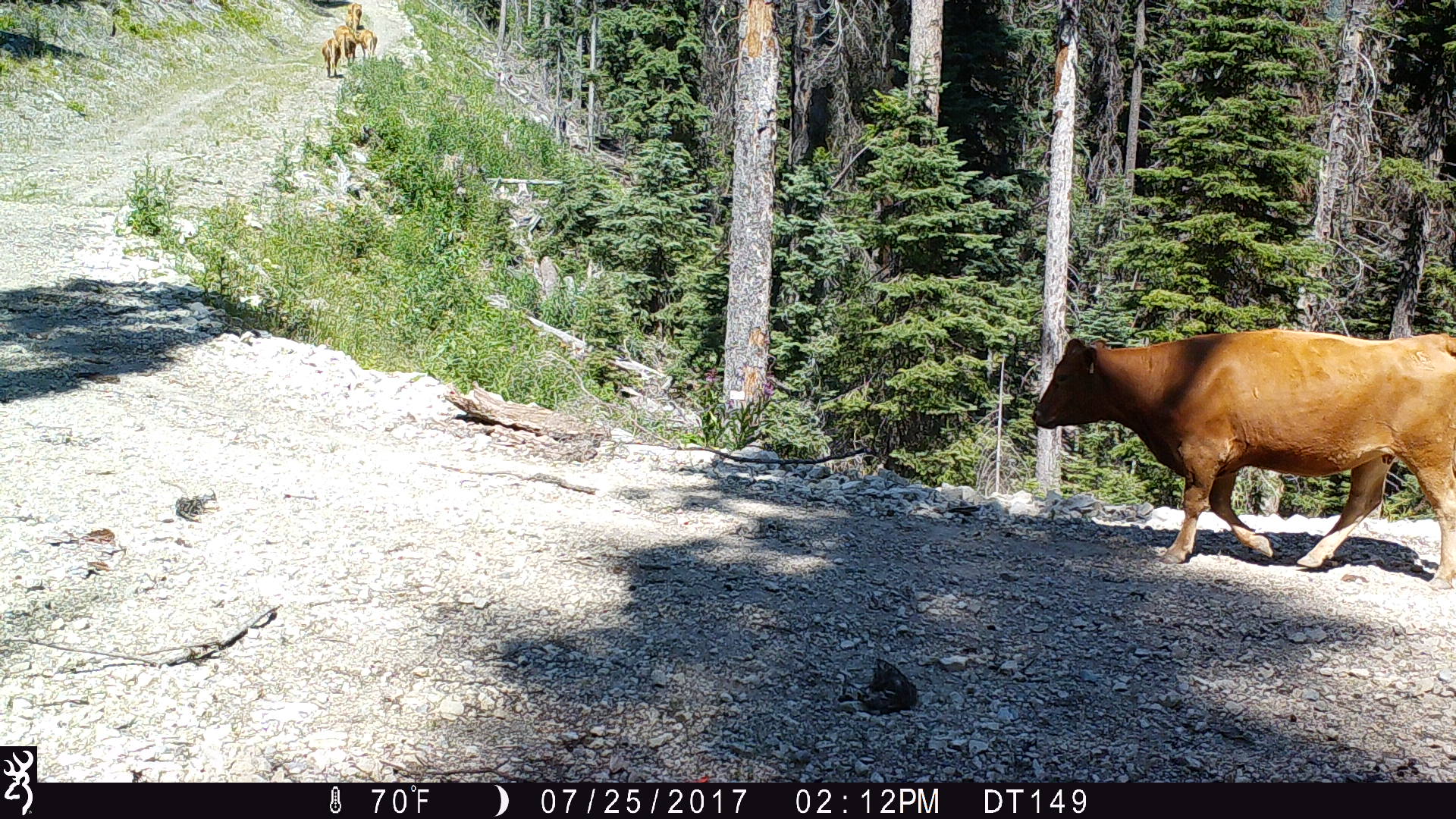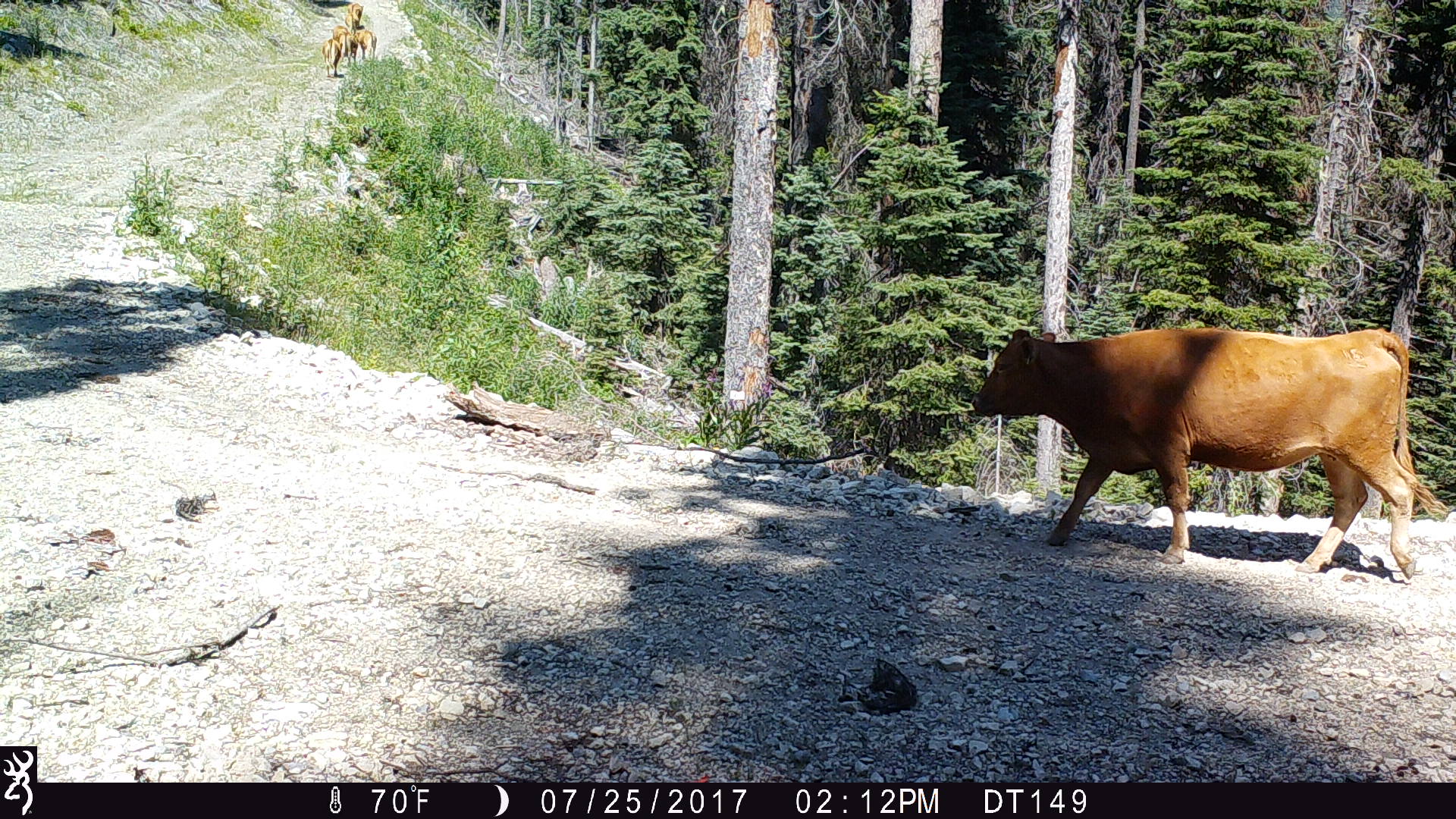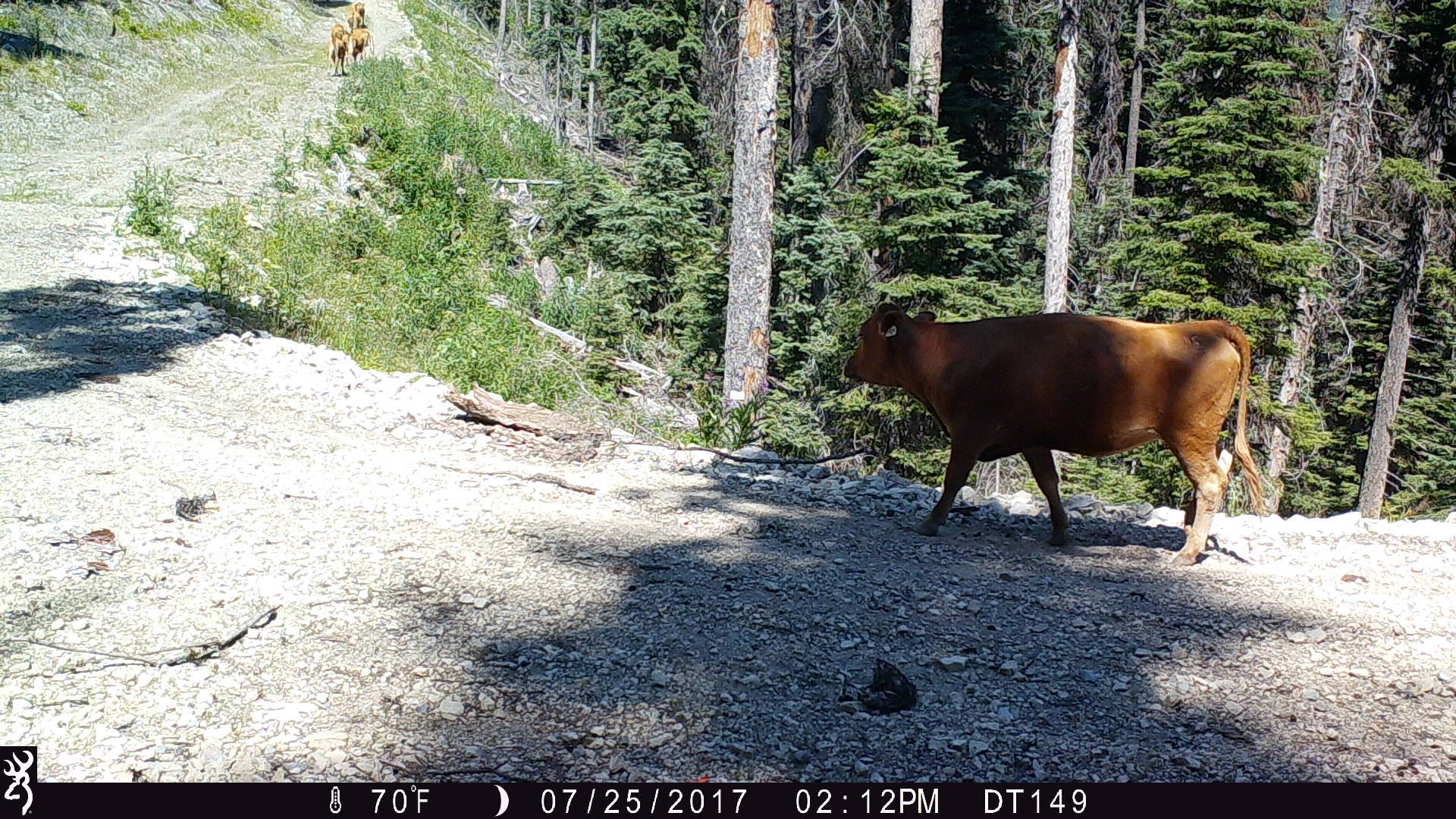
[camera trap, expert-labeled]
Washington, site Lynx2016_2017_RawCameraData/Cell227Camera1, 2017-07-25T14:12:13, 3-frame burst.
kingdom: Animalia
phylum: Chordata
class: Mammalia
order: Artiodactyla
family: Bovidae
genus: Bos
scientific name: Bos taurus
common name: domestic cattle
Domestic cattle (Bos taurus). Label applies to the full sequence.